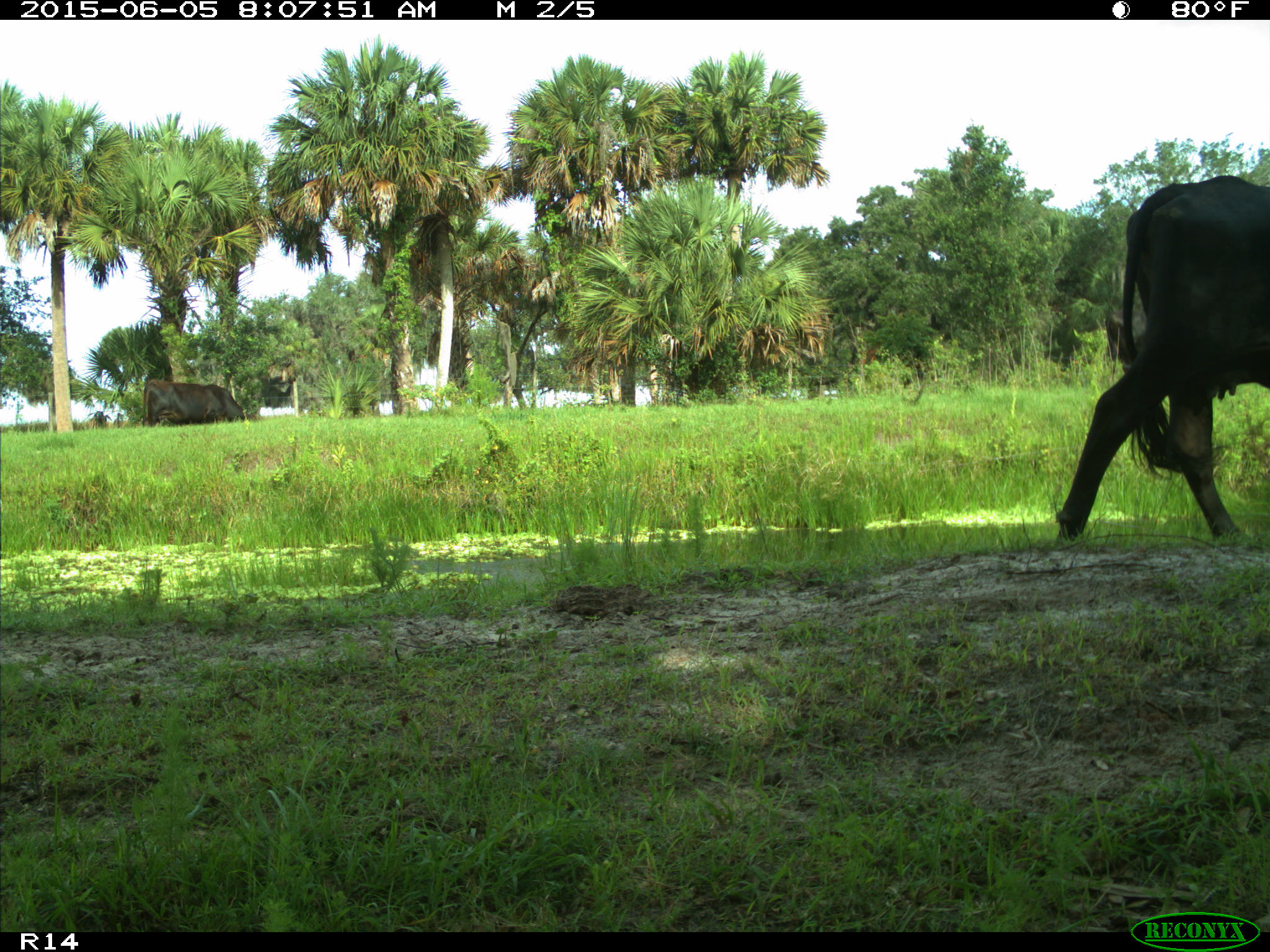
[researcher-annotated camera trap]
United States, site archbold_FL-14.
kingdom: Animalia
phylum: Chordata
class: Mammalia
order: Artiodactyla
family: Bovidae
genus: Bos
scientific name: Bos taurus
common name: domestic cow